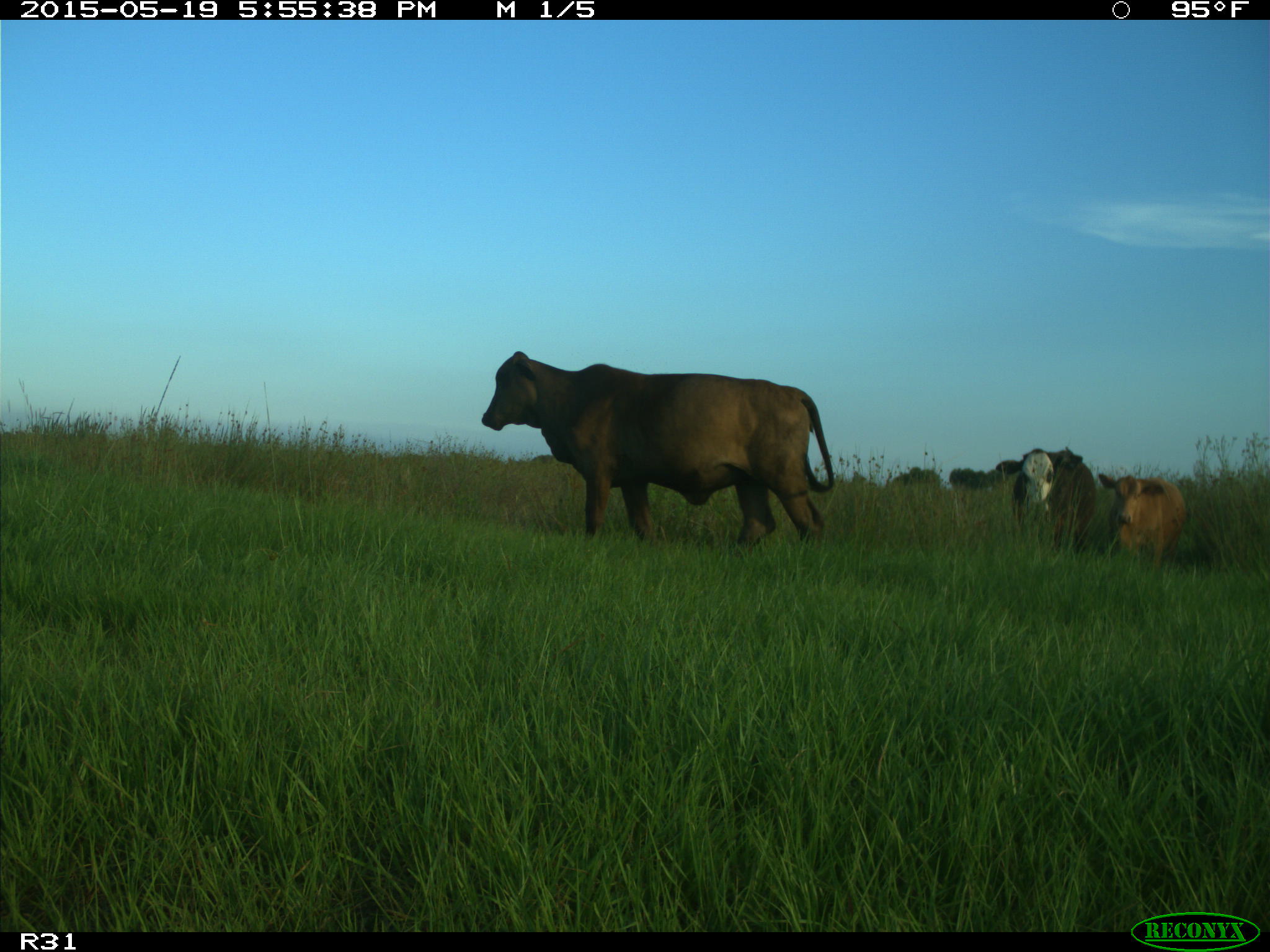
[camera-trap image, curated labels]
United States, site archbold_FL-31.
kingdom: Animalia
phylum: Chordata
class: Mammalia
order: Artiodactyla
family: Bovidae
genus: Bos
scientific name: Bos taurus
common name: domestic cow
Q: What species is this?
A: Bos taurus (domestic cow).